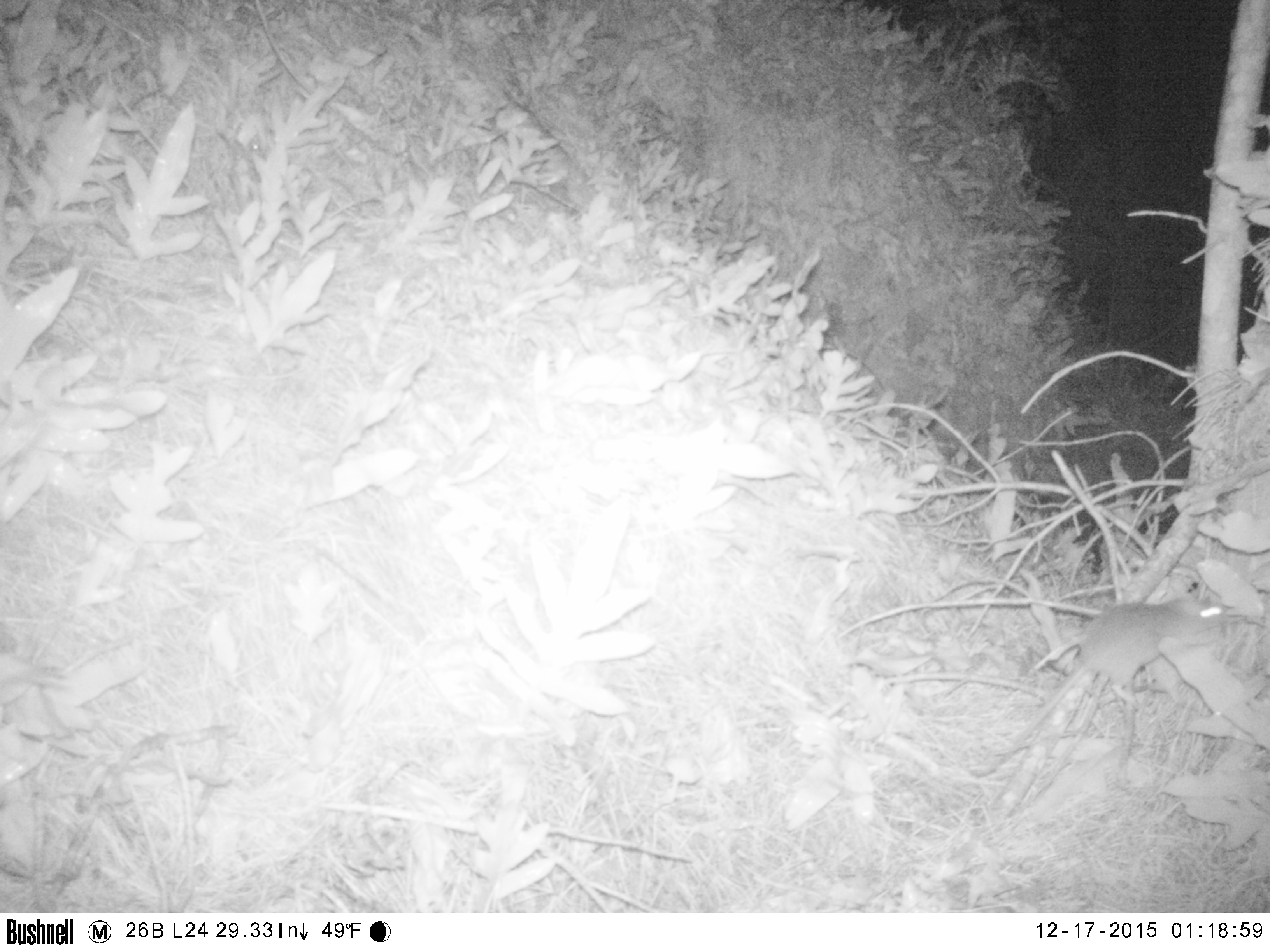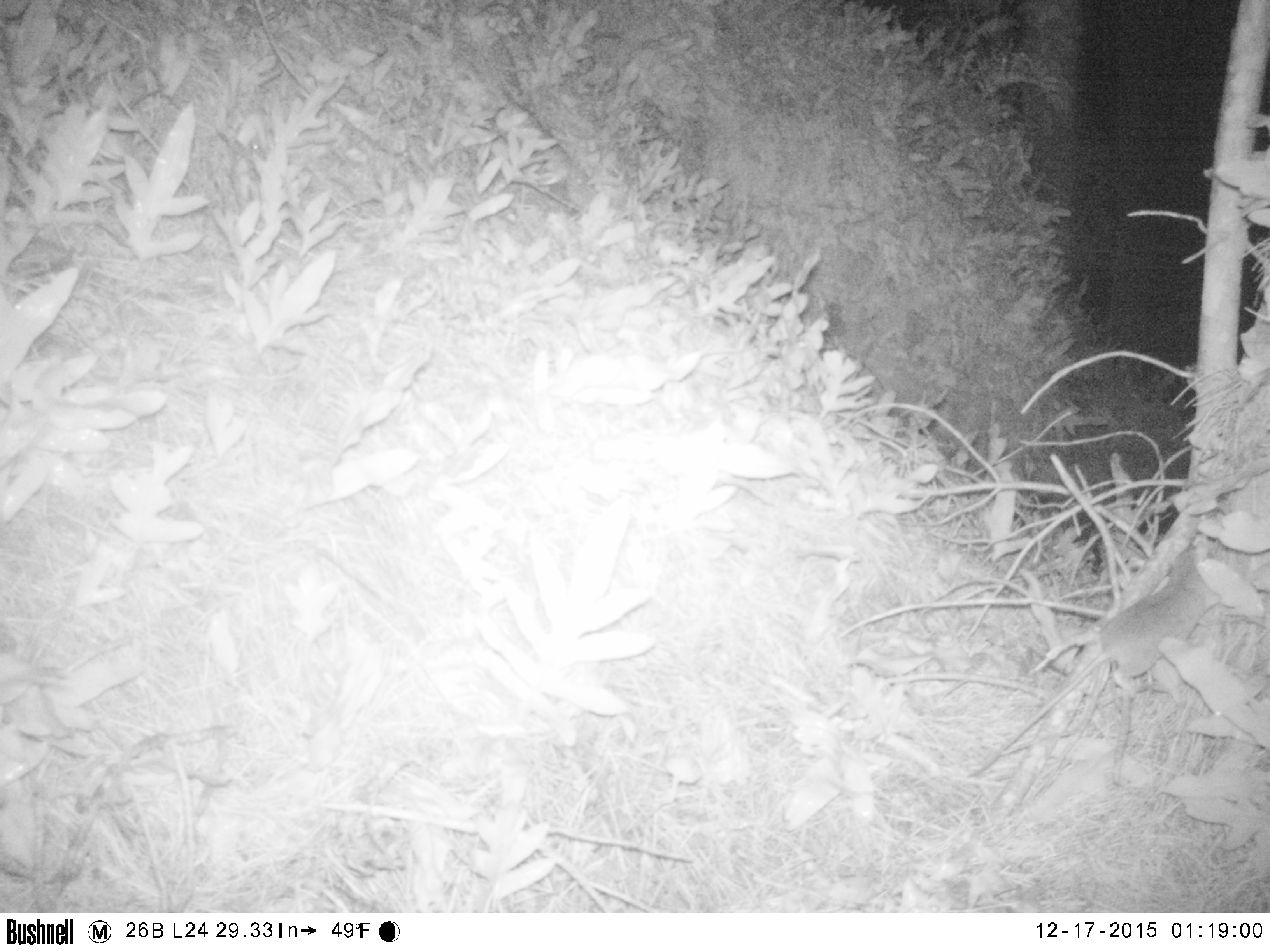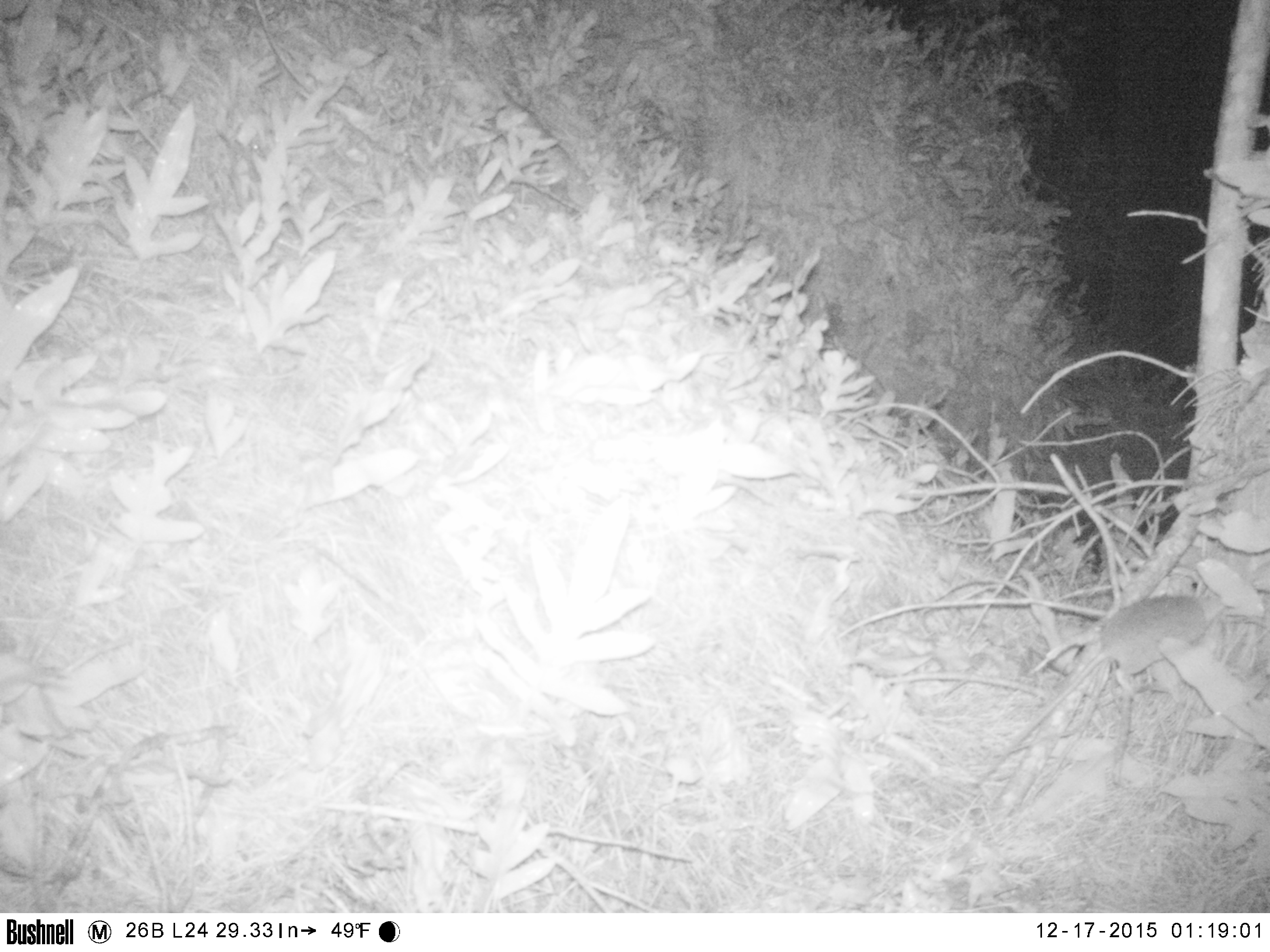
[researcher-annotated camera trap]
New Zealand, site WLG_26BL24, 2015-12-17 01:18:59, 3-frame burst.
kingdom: Animalia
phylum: Chordata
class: Mammalia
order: Rodentia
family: Muridae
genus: Rattus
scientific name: Rattus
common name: rat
Rat (Rattus).